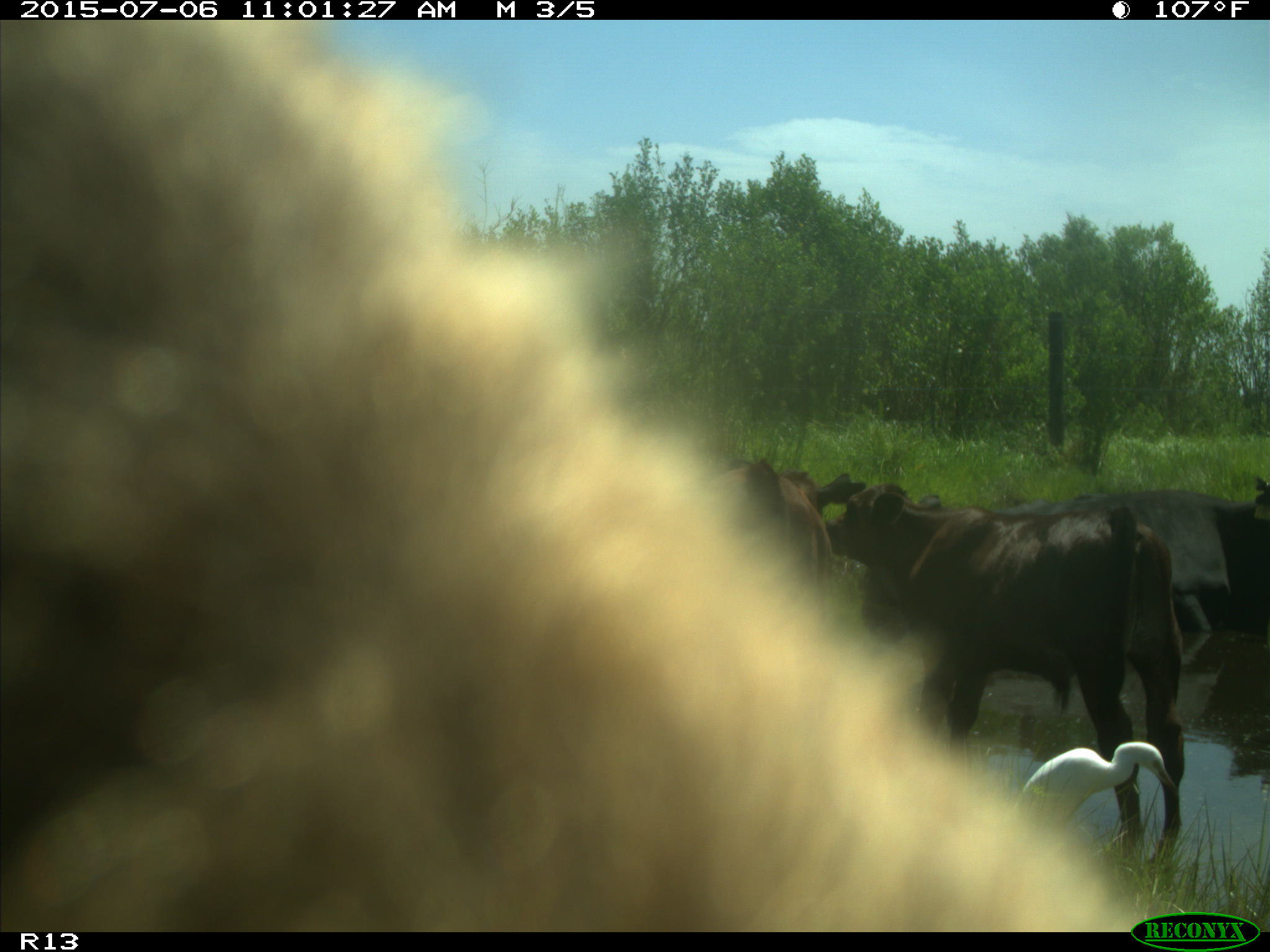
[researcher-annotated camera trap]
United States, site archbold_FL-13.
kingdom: Animalia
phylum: Chordata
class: Mammalia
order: Artiodactyla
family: Bovidae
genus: Bos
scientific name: Bos taurus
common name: domestic cow